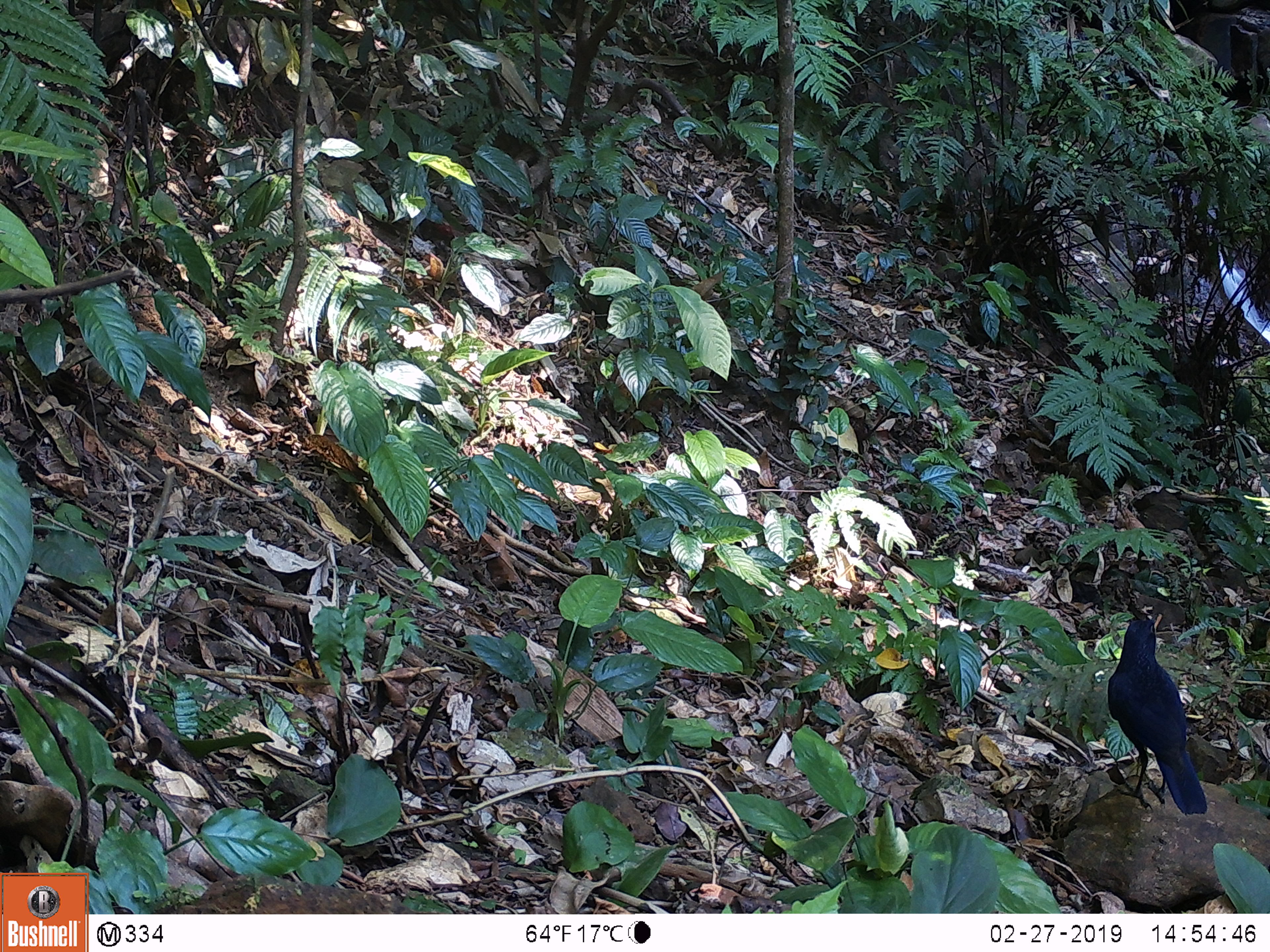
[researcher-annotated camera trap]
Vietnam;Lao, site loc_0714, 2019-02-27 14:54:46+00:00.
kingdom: Animalia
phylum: Chordata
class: Aves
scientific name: Aves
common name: bird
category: unidentified bird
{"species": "unidentified bird (bird) (Aves)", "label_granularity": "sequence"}